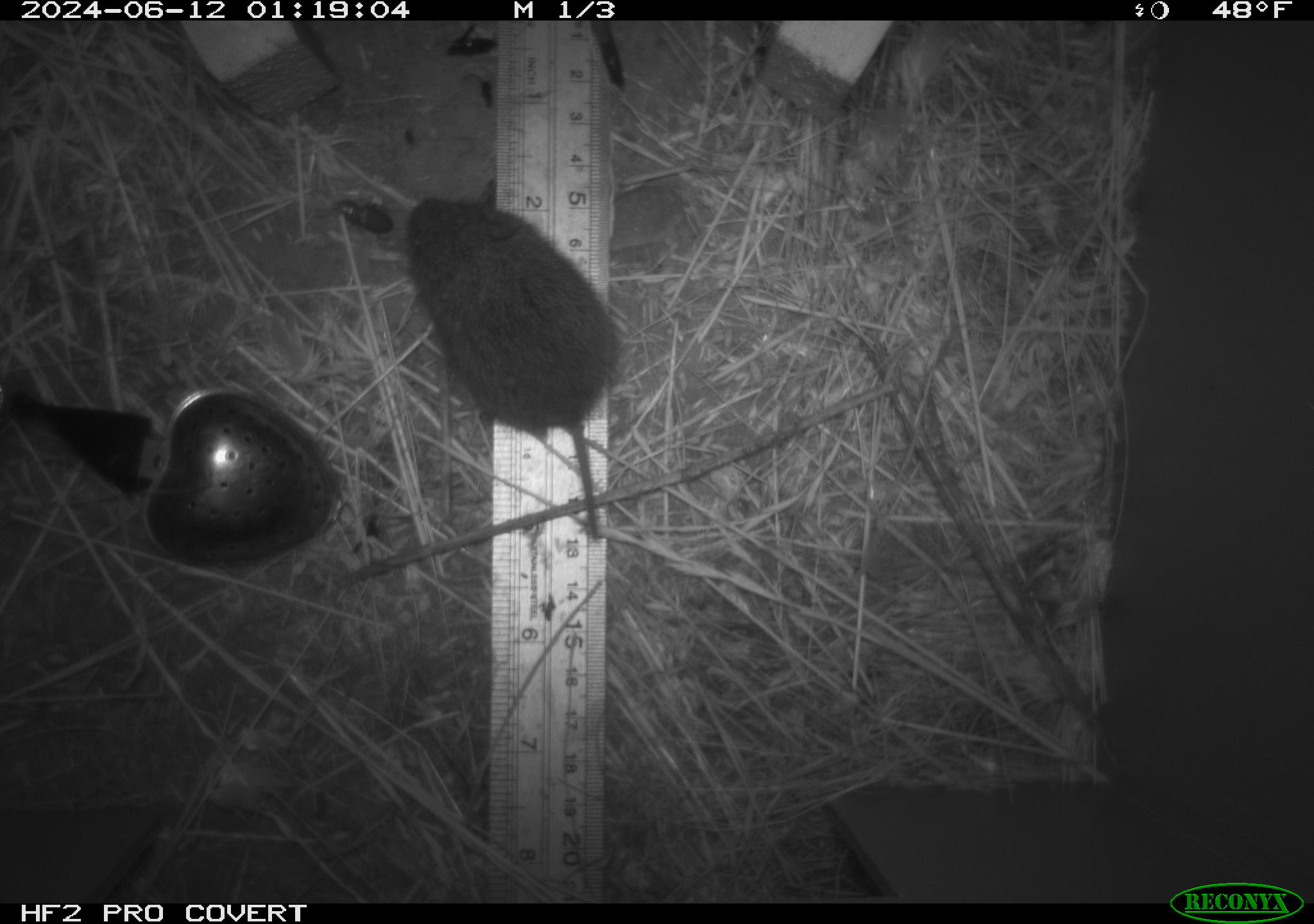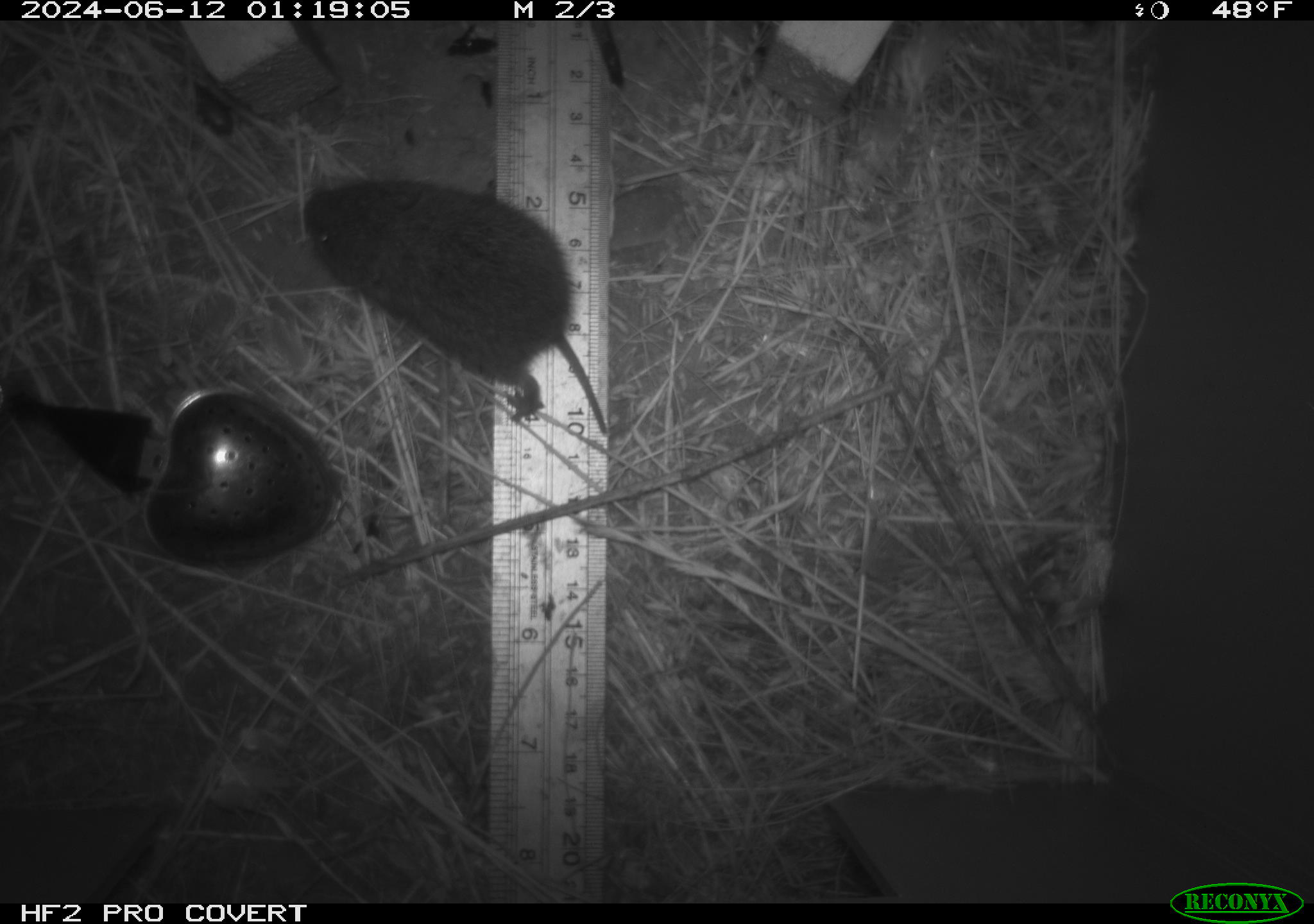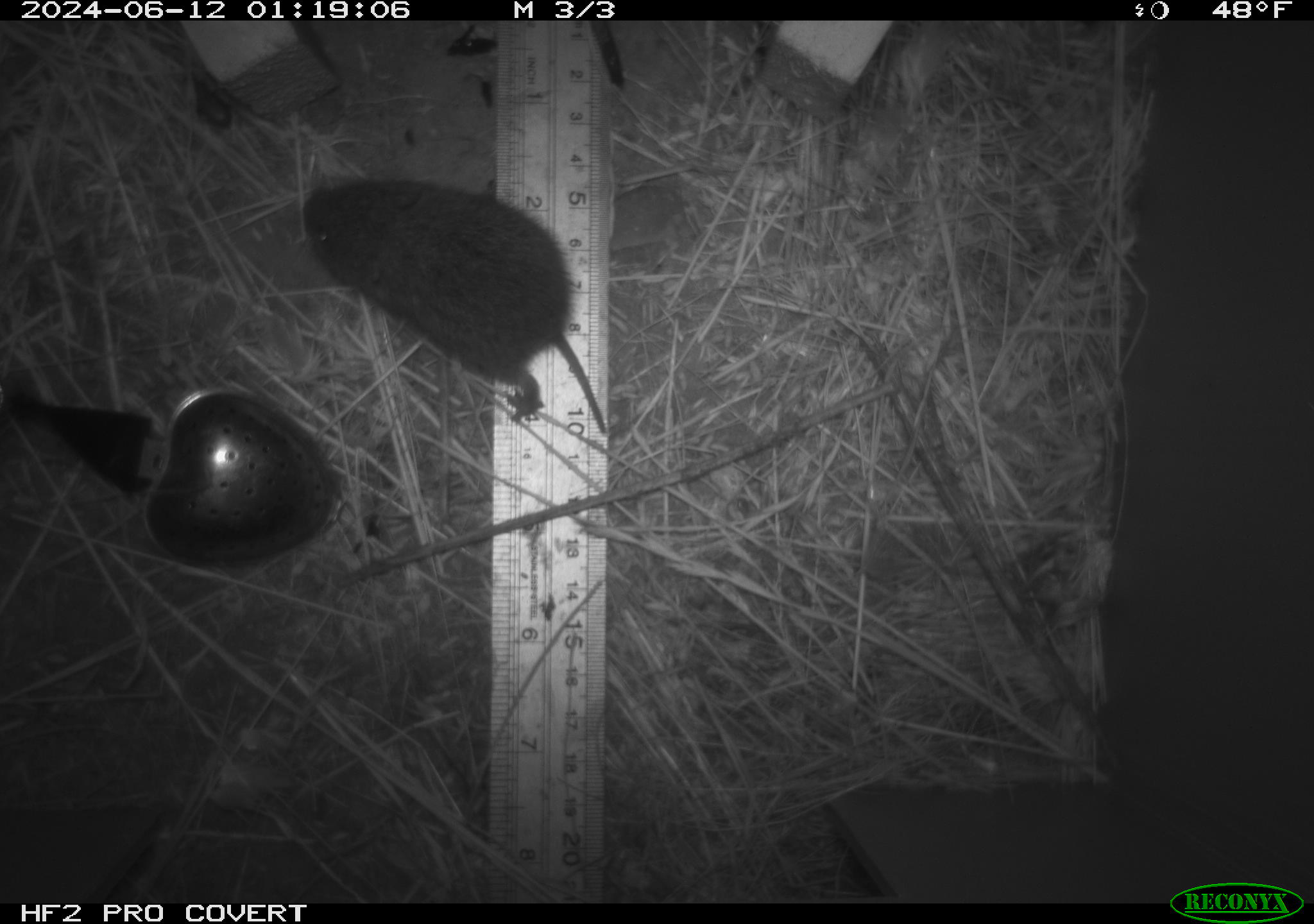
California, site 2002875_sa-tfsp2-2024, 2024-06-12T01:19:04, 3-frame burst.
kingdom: Animalia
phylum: Chordata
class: Mammalia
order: Rodentia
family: Cricetidae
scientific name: Arvicolinae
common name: voles, lemmings, and muskrats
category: arvicolinae subfamily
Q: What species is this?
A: Arvicolinae subfamily (voles, lemmings, and muskrats) (Arvicolinae).